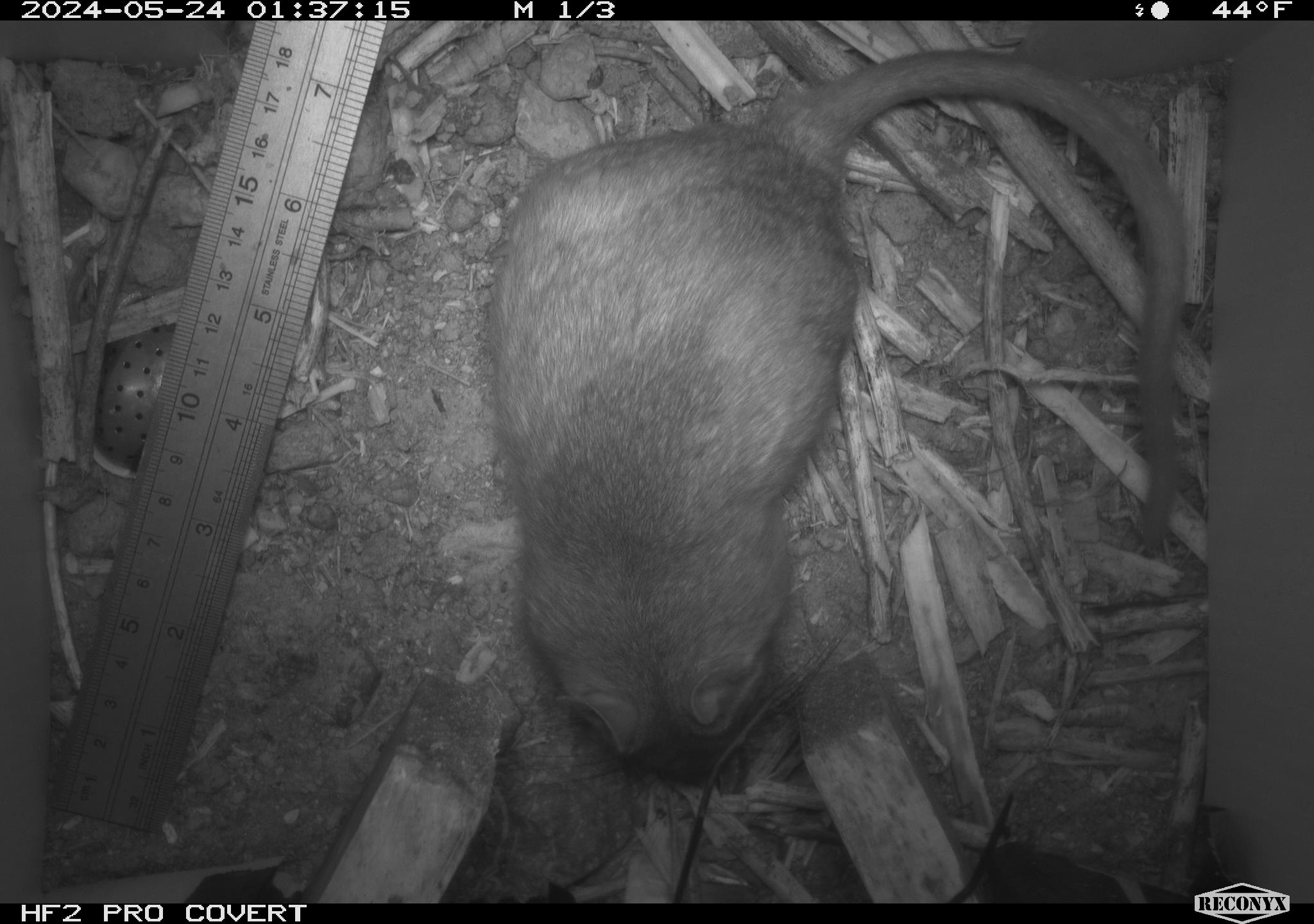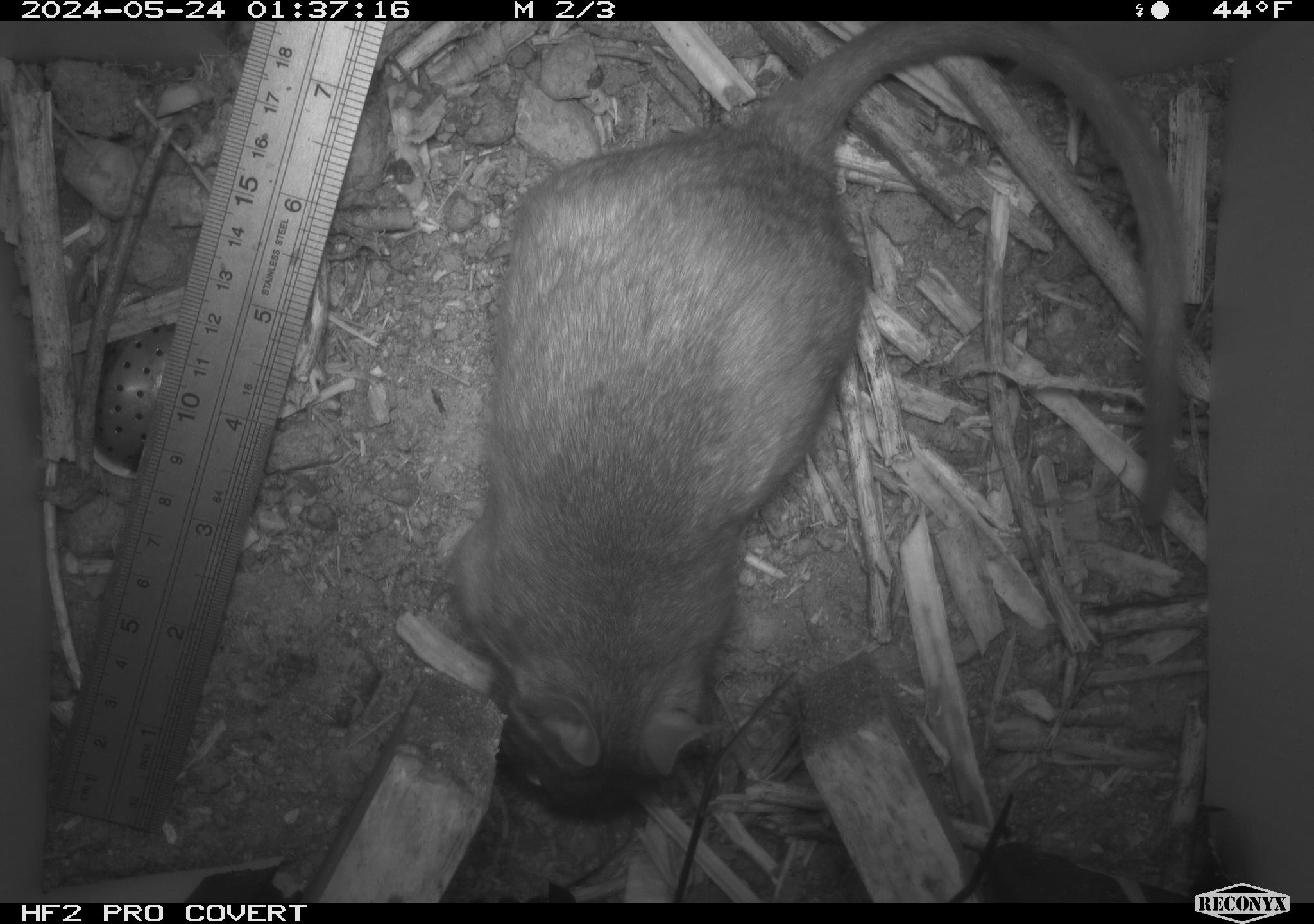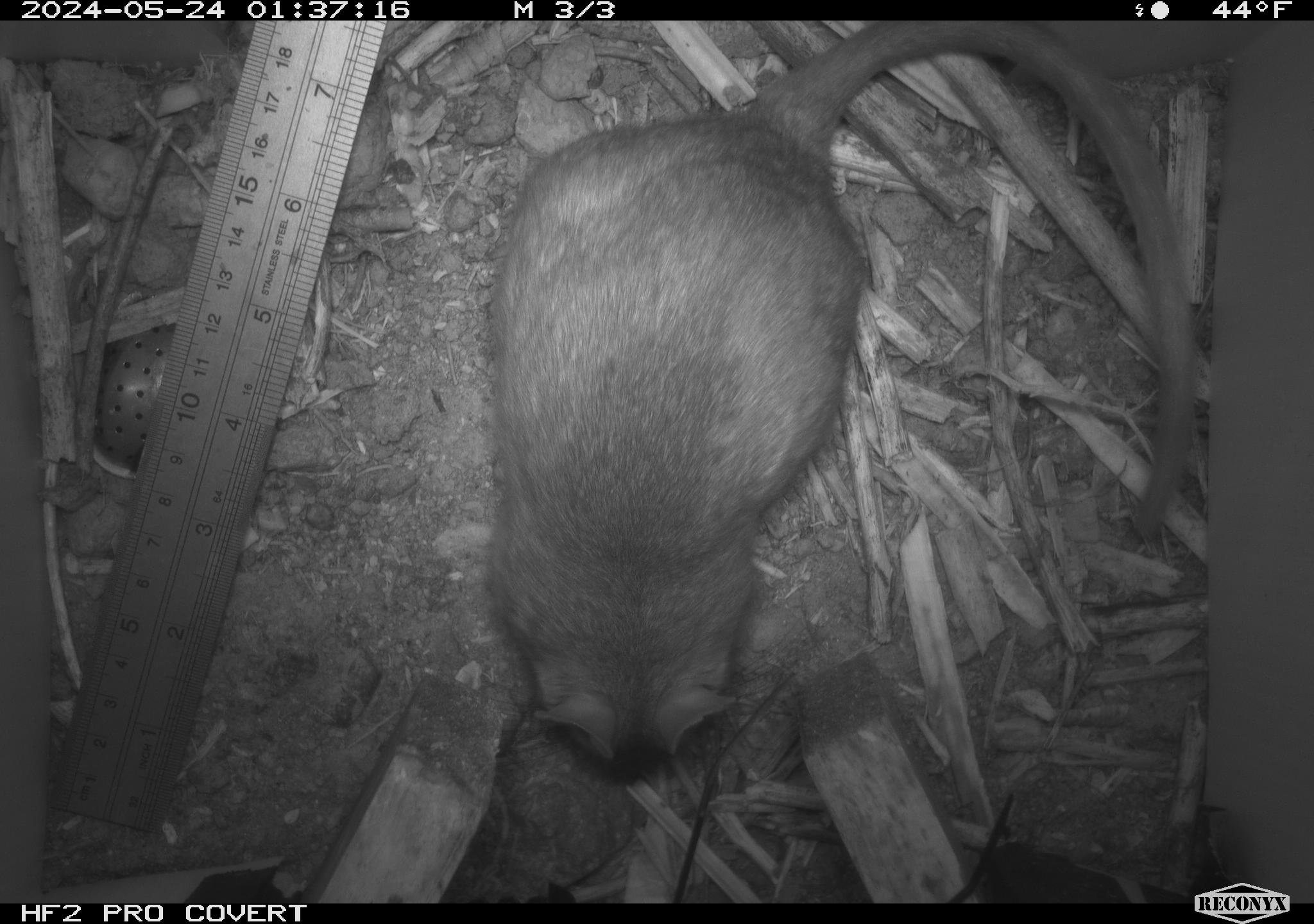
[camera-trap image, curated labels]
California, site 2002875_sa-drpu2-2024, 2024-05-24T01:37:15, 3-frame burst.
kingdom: Animalia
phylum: Chordata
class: Mammalia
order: Rodentia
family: Cricetidae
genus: Neotoma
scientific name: Neotoma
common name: pack rat or woodrat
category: neotoma species